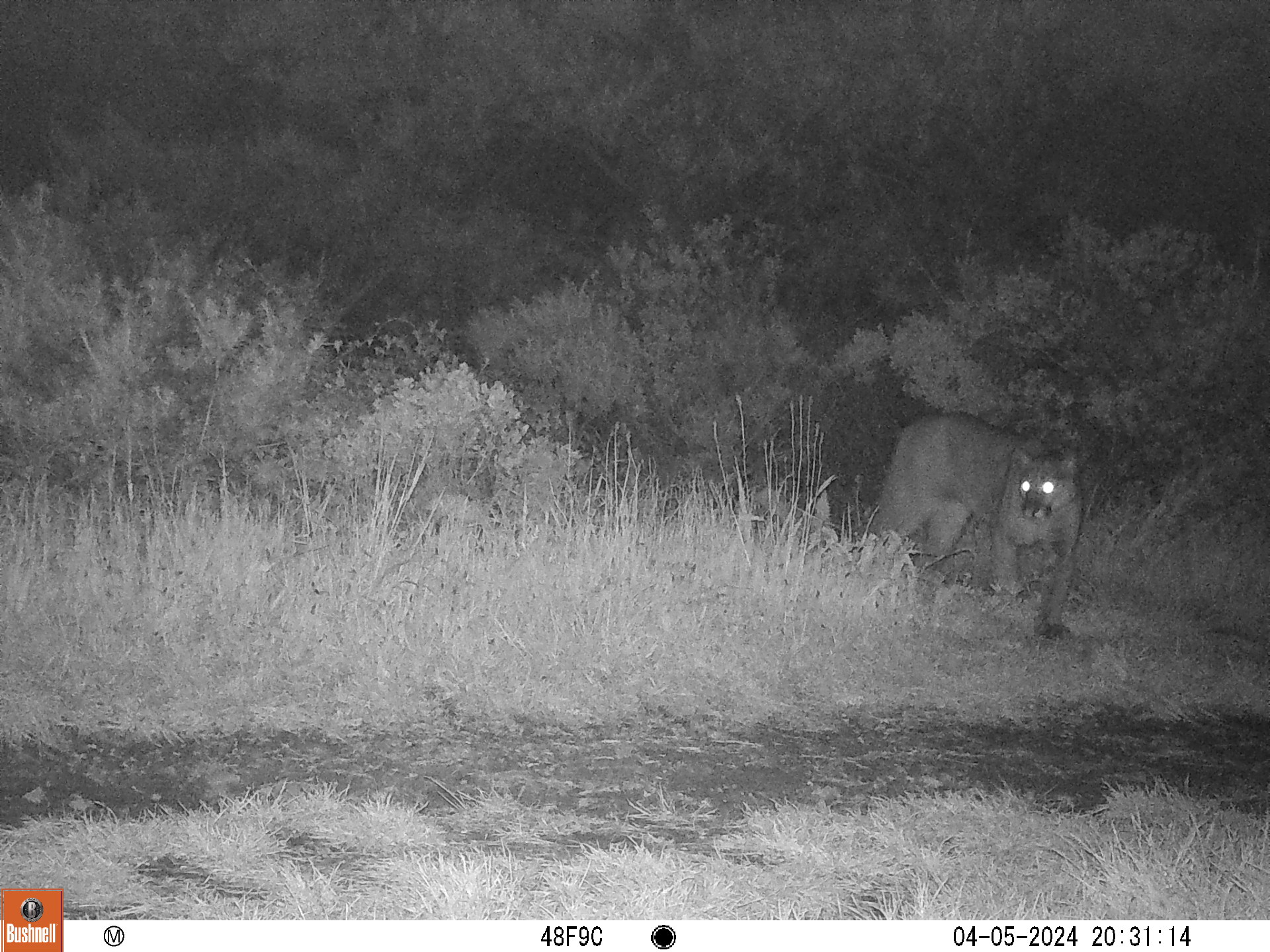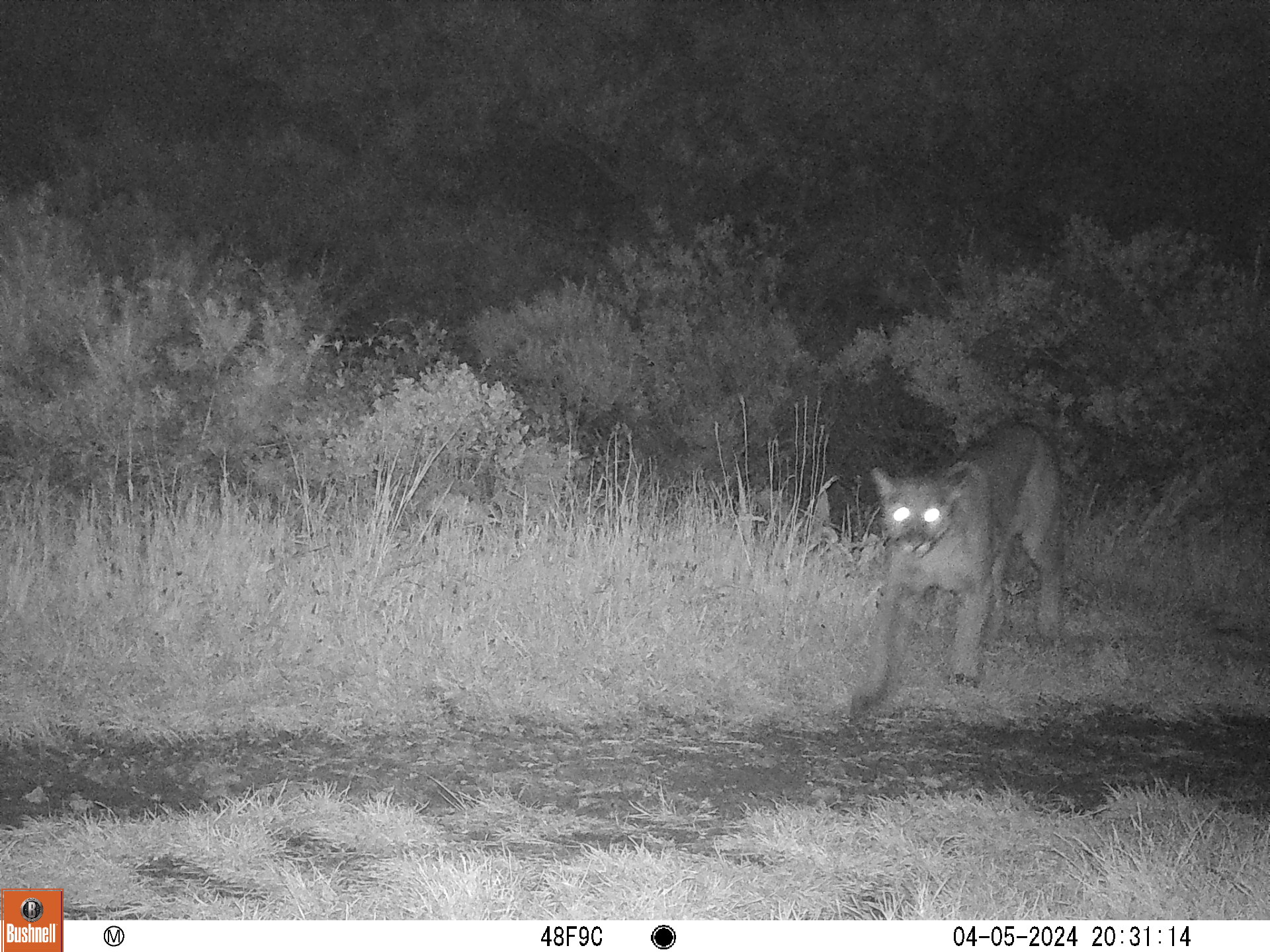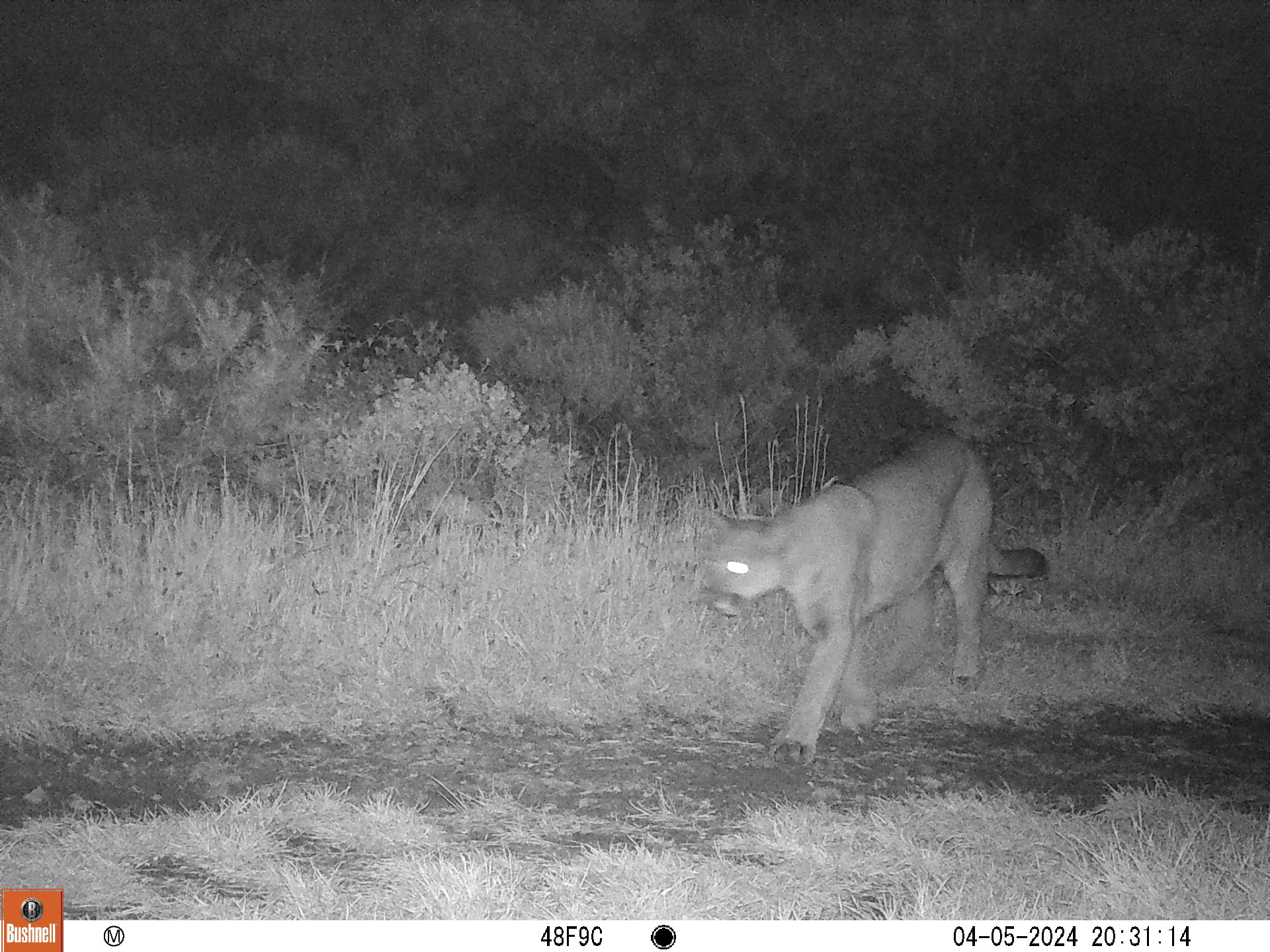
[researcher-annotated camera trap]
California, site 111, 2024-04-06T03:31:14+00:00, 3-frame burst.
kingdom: Animalia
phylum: Chordata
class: Mammalia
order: Carnivora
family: Felidae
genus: Puma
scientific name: Puma concolor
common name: puma